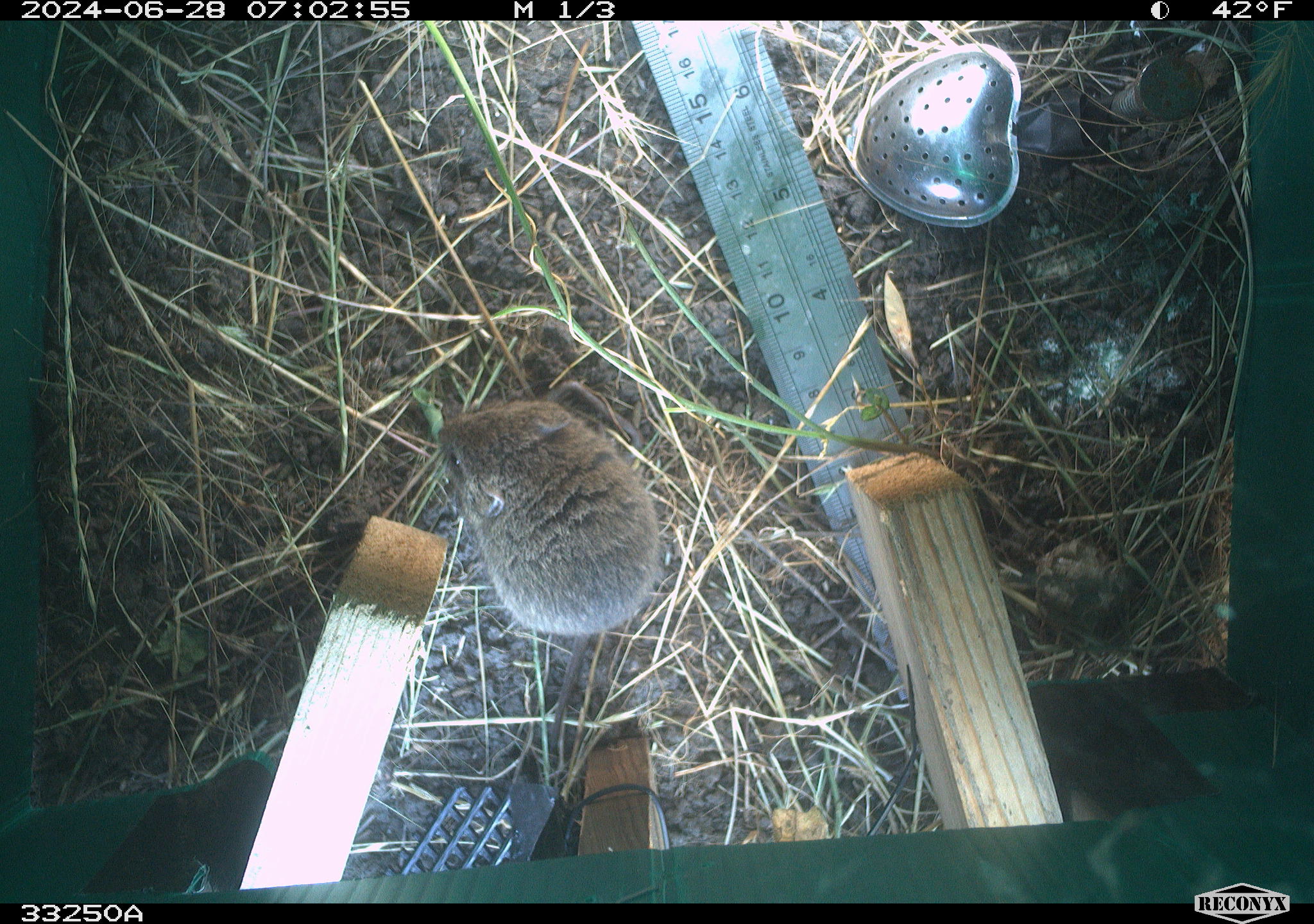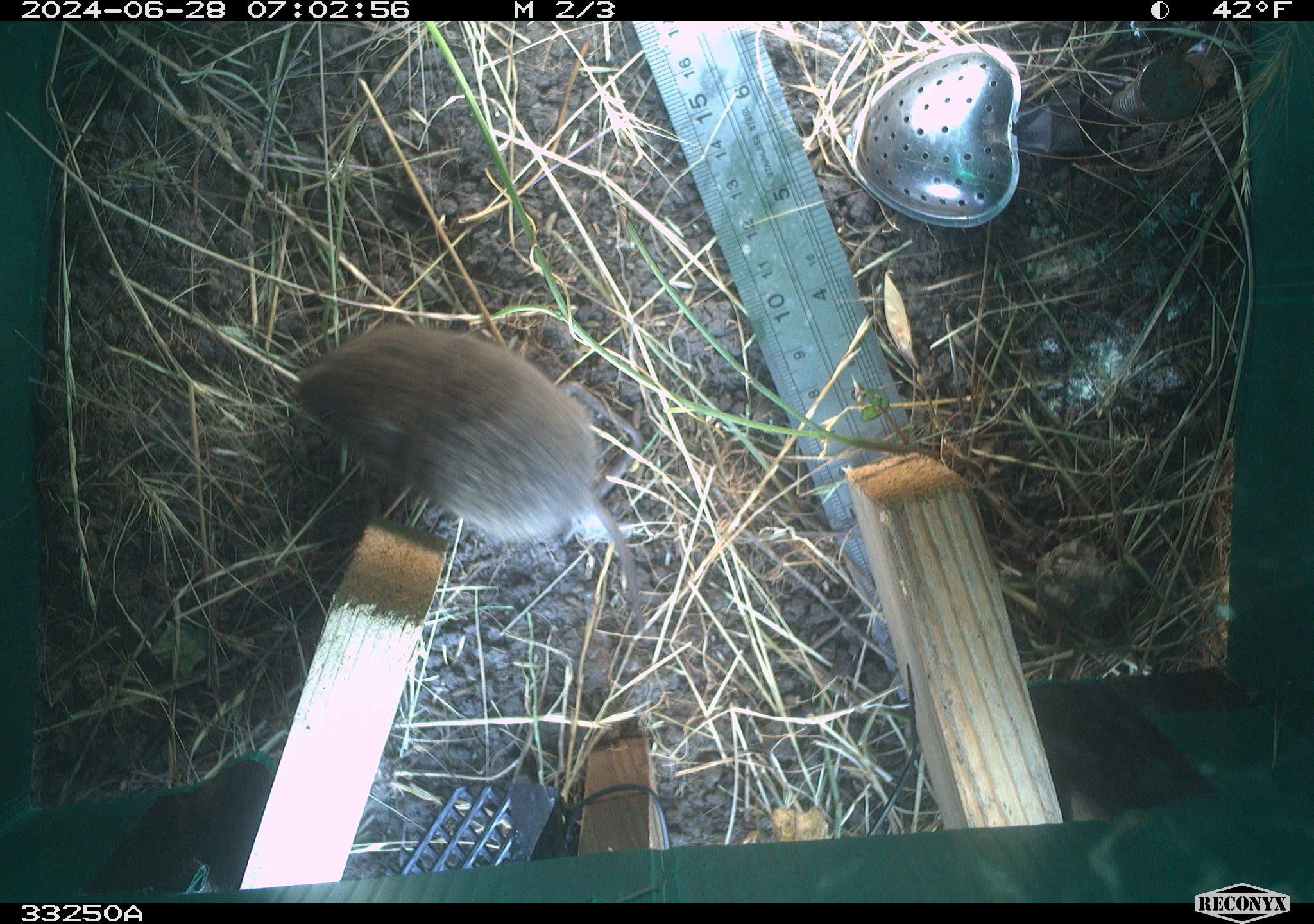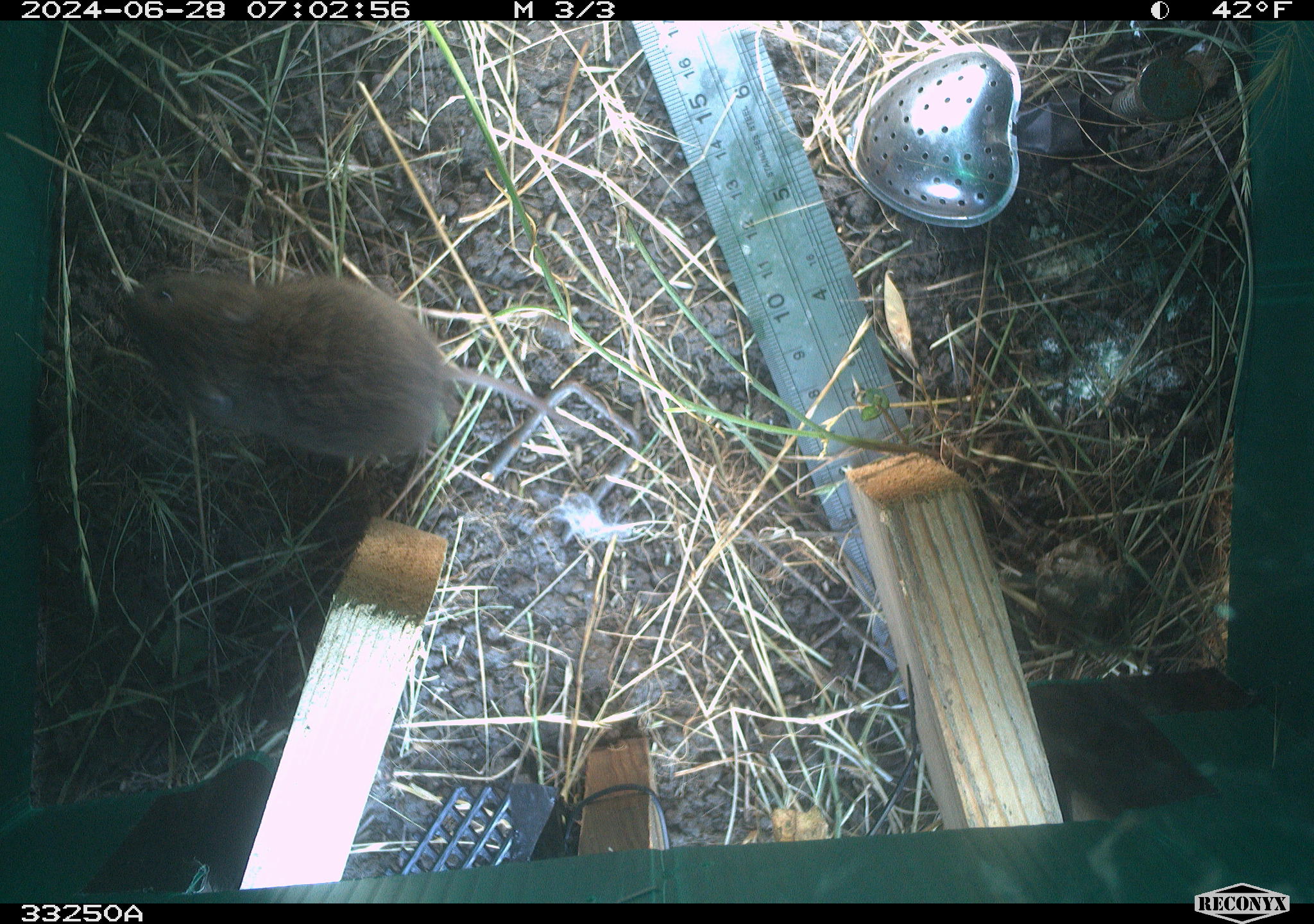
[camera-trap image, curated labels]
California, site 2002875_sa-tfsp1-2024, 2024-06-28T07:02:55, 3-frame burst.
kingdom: Animalia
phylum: Chordata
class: Mammalia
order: Rodentia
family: Cricetidae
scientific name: Arvicolinae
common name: voles, lemmings, and muskrats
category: arvicolinae subfamily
Arvicolinae subfamily (voles, lemmings, and muskrats) (Arvicolinae).